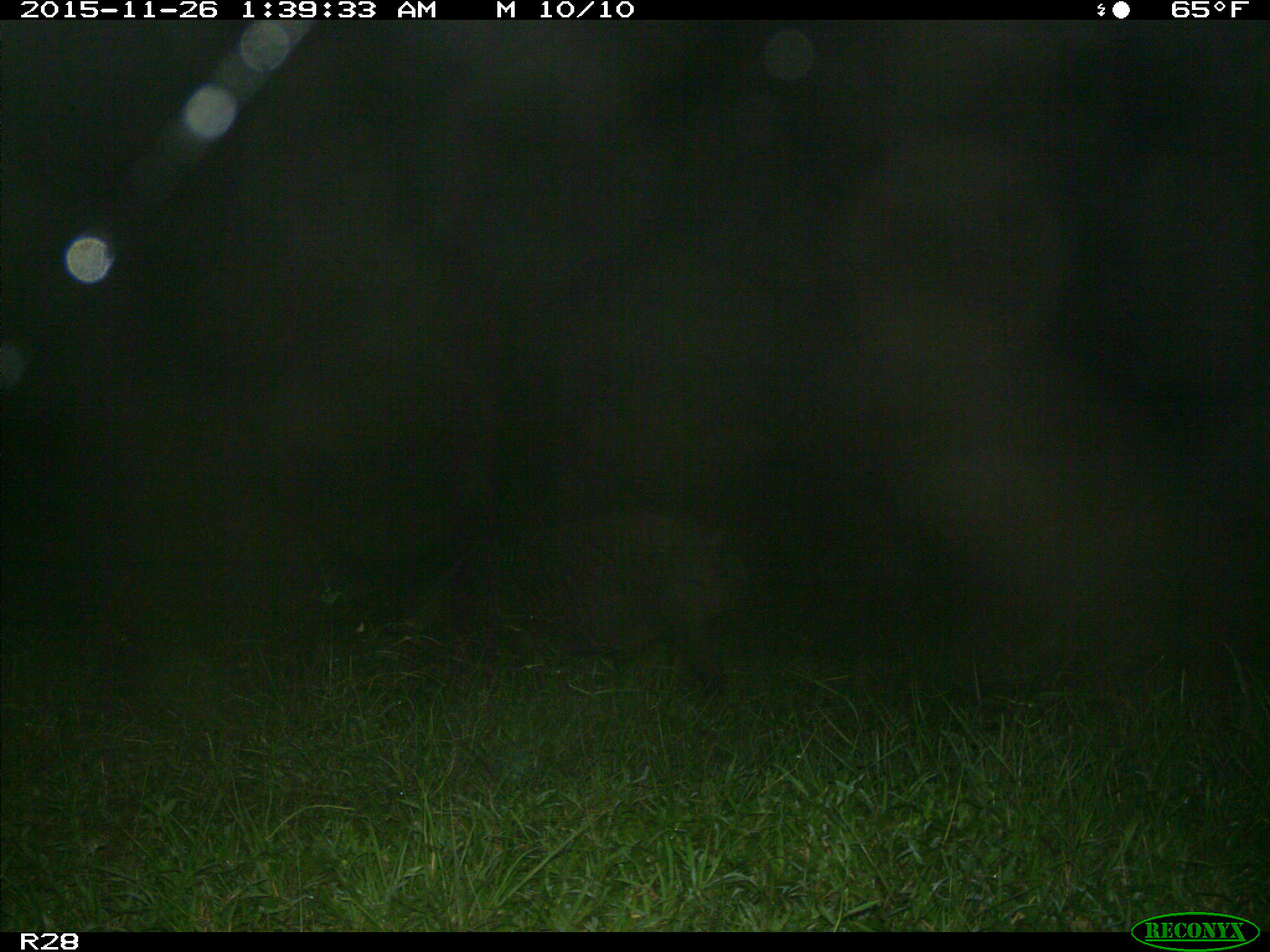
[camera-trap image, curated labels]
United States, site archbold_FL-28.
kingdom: Animalia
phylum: Chordata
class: Mammalia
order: Artiodactyla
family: Suidae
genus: Sus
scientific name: Sus scrofa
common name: wild boar